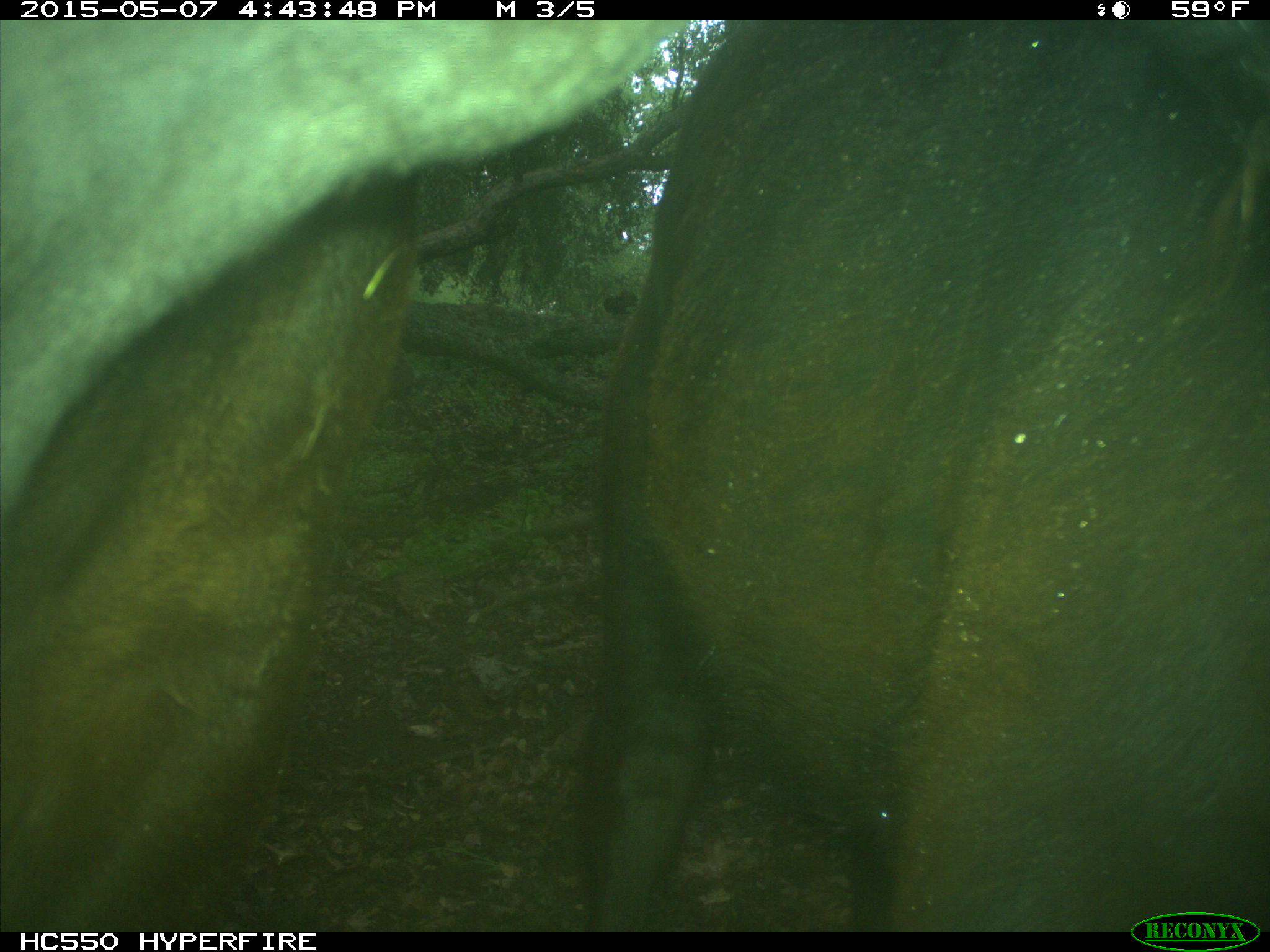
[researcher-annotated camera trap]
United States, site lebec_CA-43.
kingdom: Animalia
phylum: Chordata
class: Mammalia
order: Artiodactyla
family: Bovidae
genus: Bos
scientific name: Bos taurus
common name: domestic cow